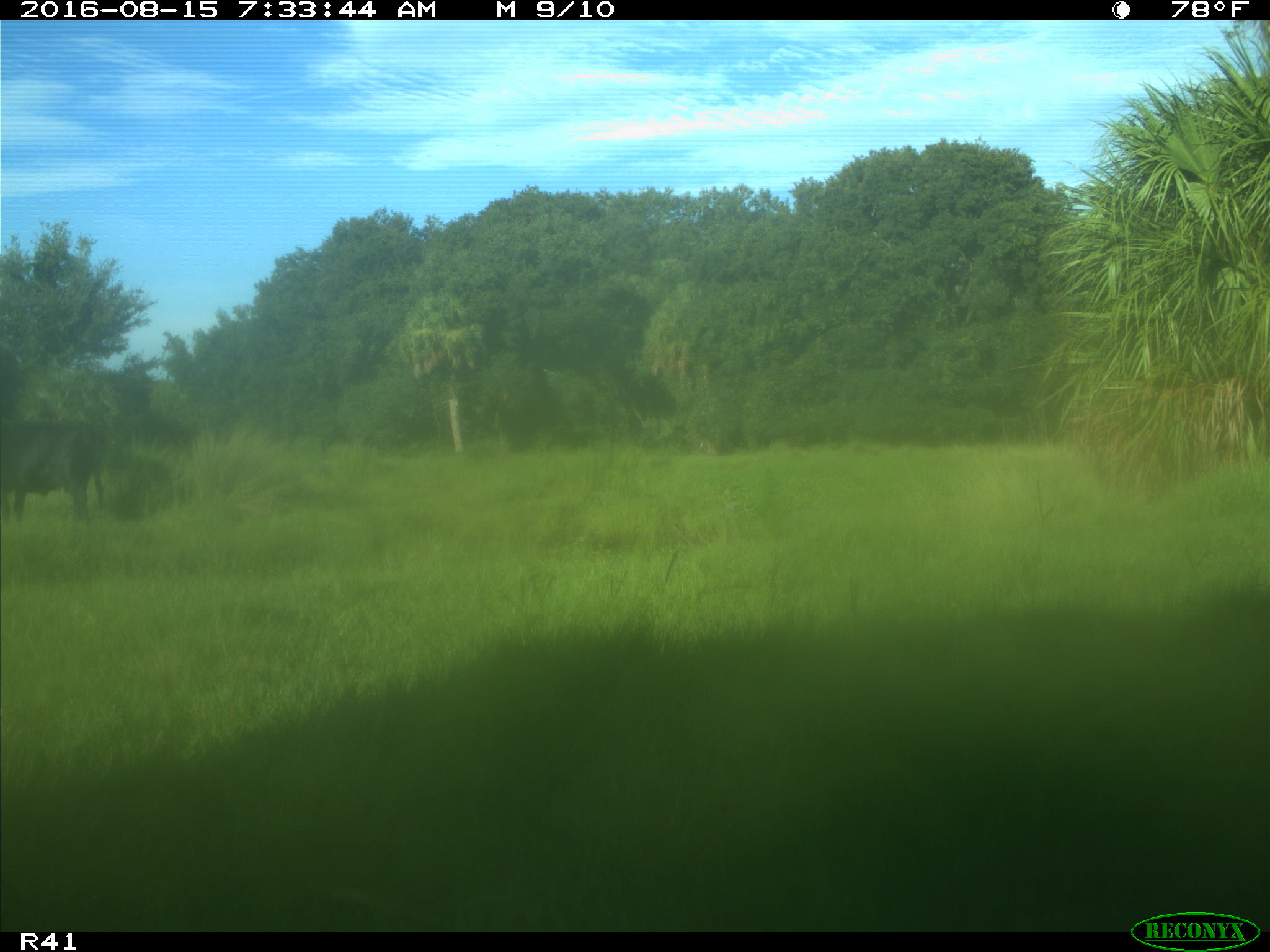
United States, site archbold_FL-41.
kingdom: Animalia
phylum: Chordata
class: Mammalia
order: Artiodactyla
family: Bovidae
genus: Bos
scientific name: Bos taurus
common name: domestic cow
Bos taurus (domestic cow).